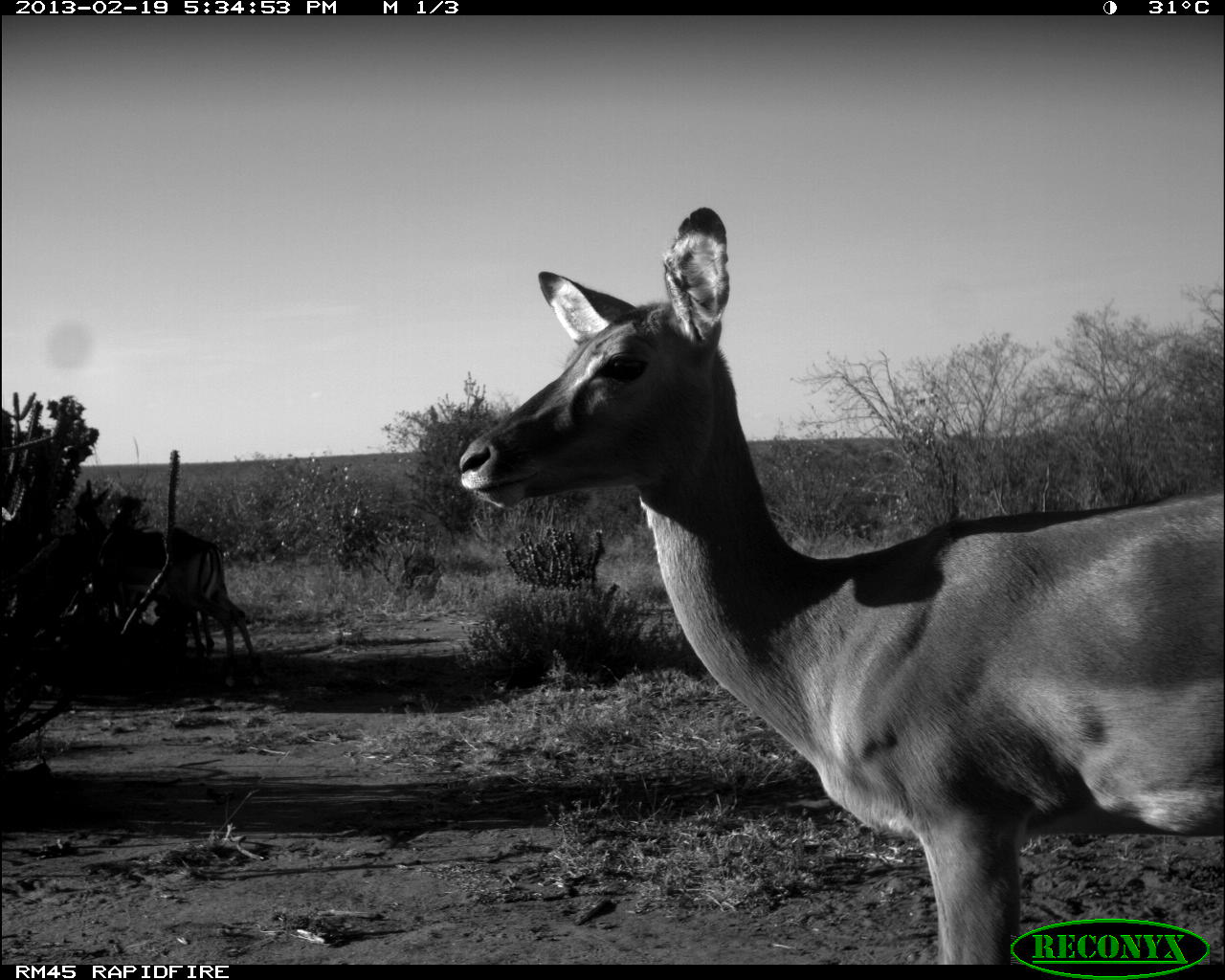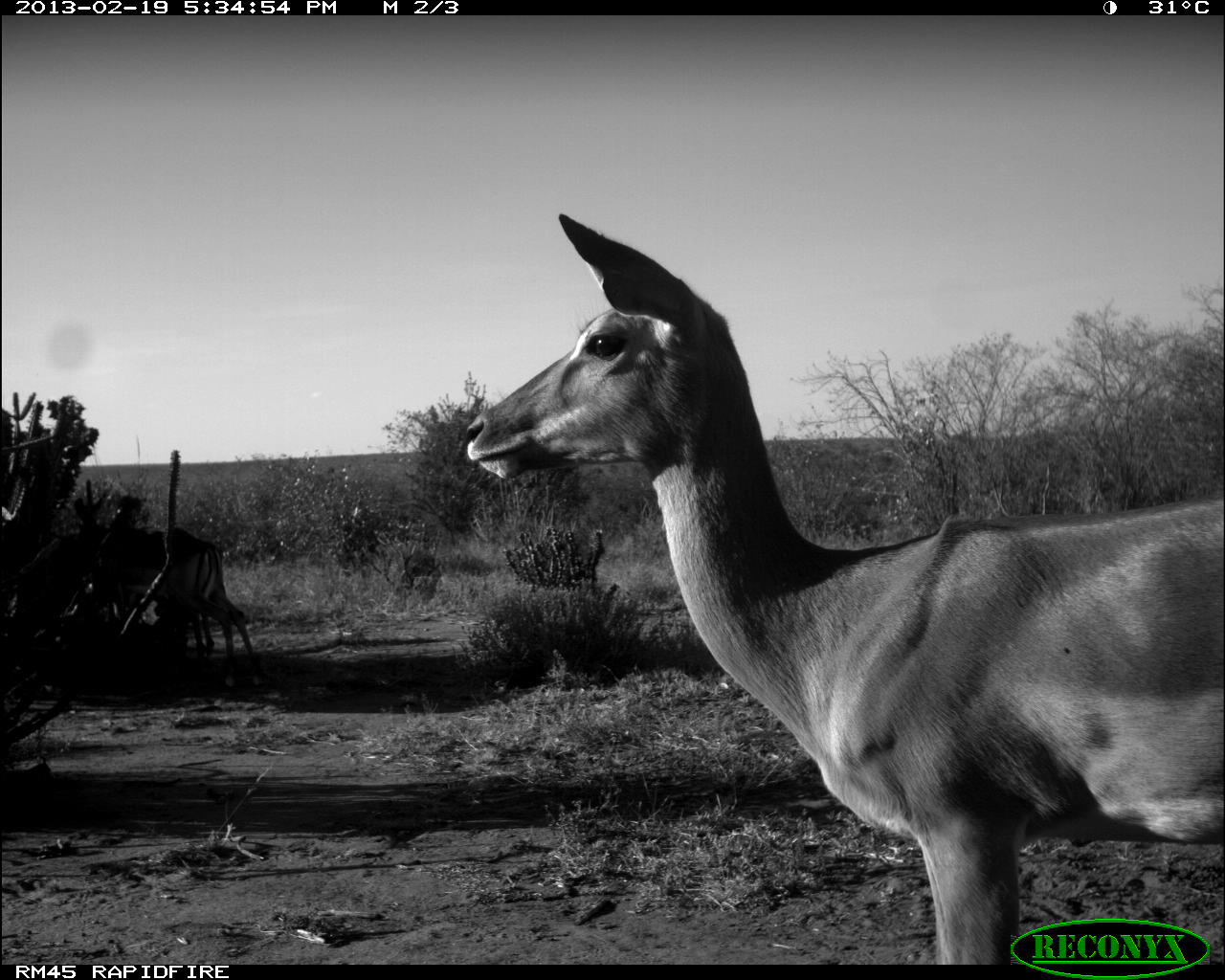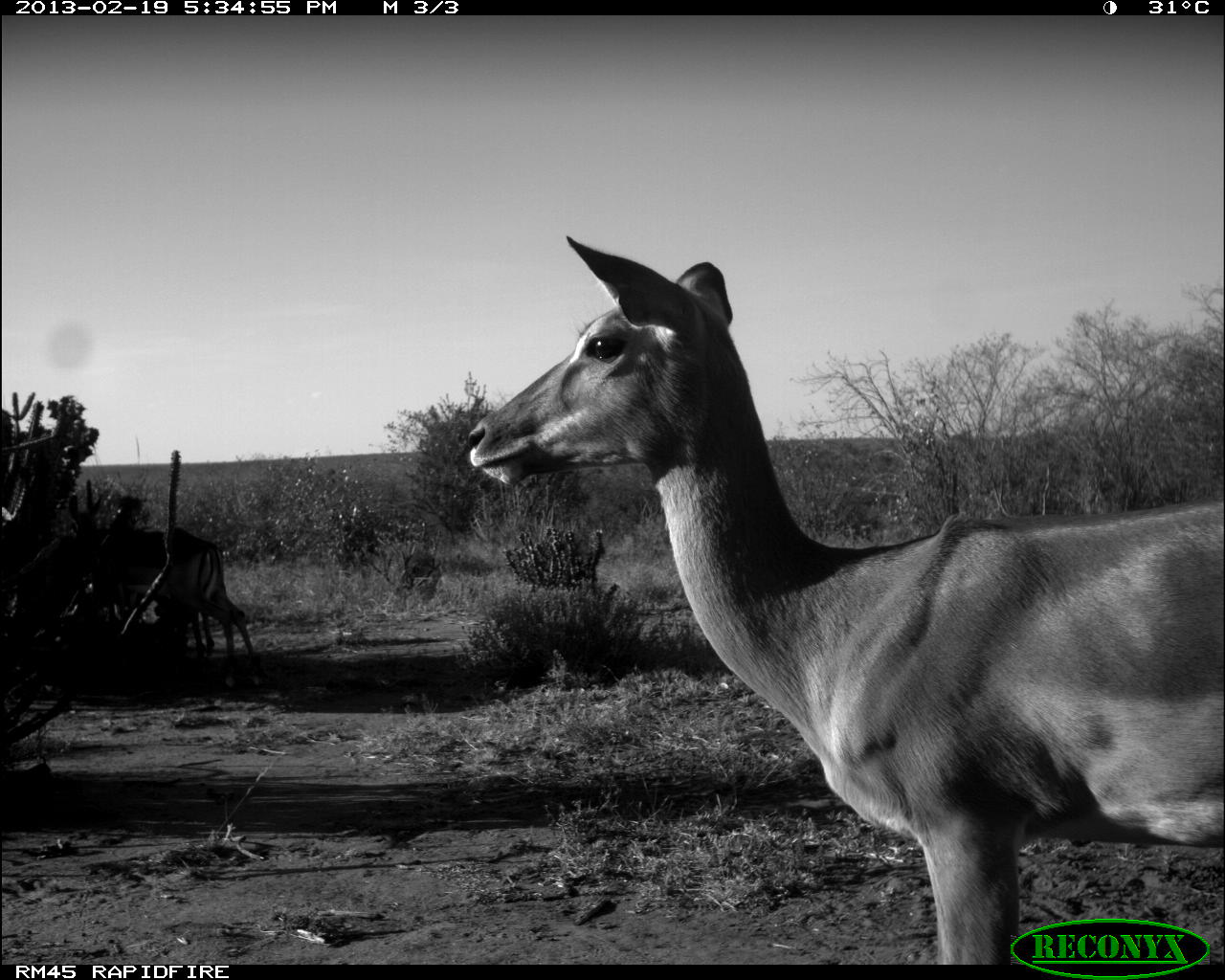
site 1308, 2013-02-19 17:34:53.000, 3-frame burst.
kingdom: Animalia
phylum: Chordata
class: Mammalia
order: Artiodactyla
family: Bovidae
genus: Aepyceros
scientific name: Aepyceros melampus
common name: impala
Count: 4.